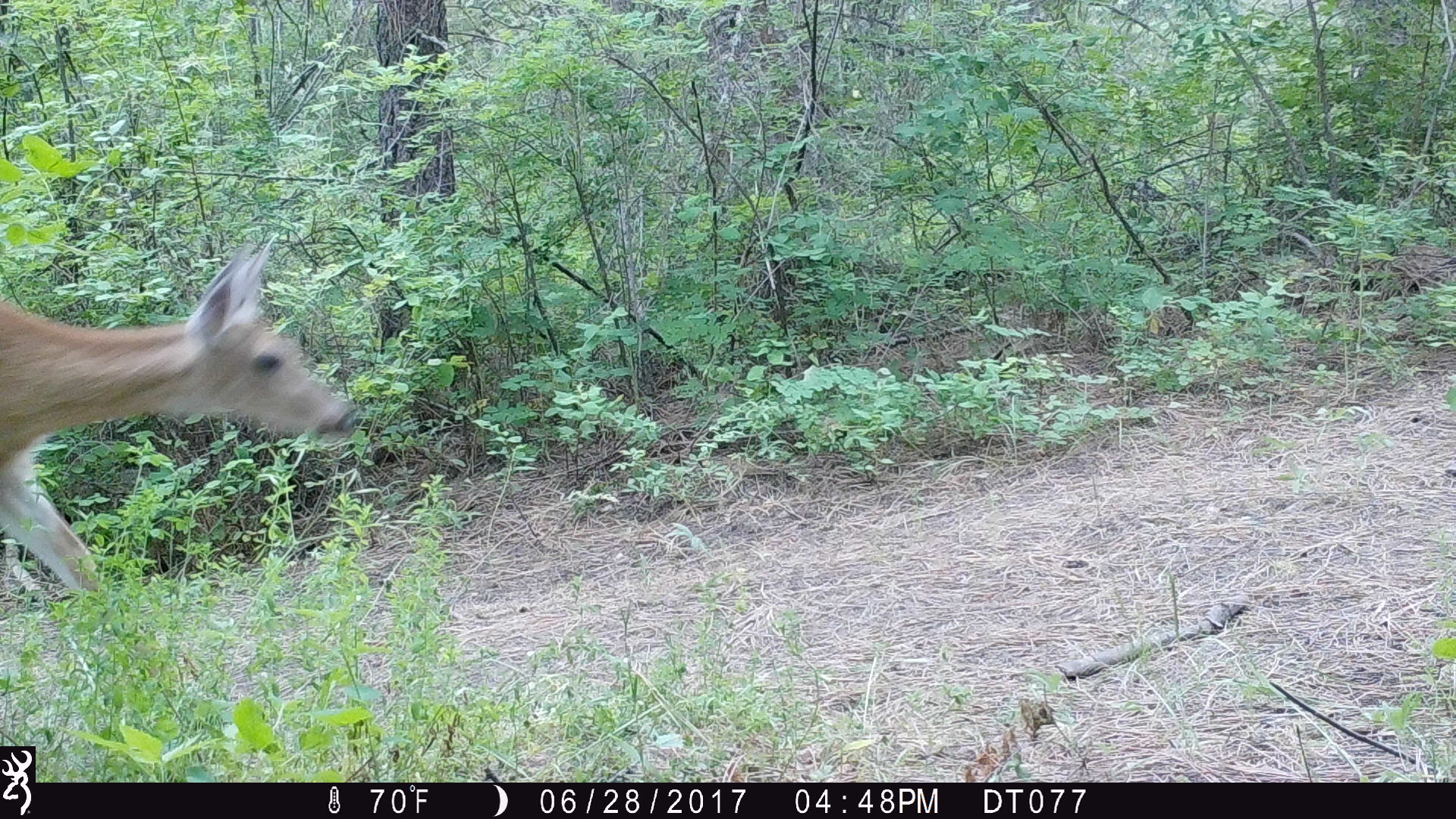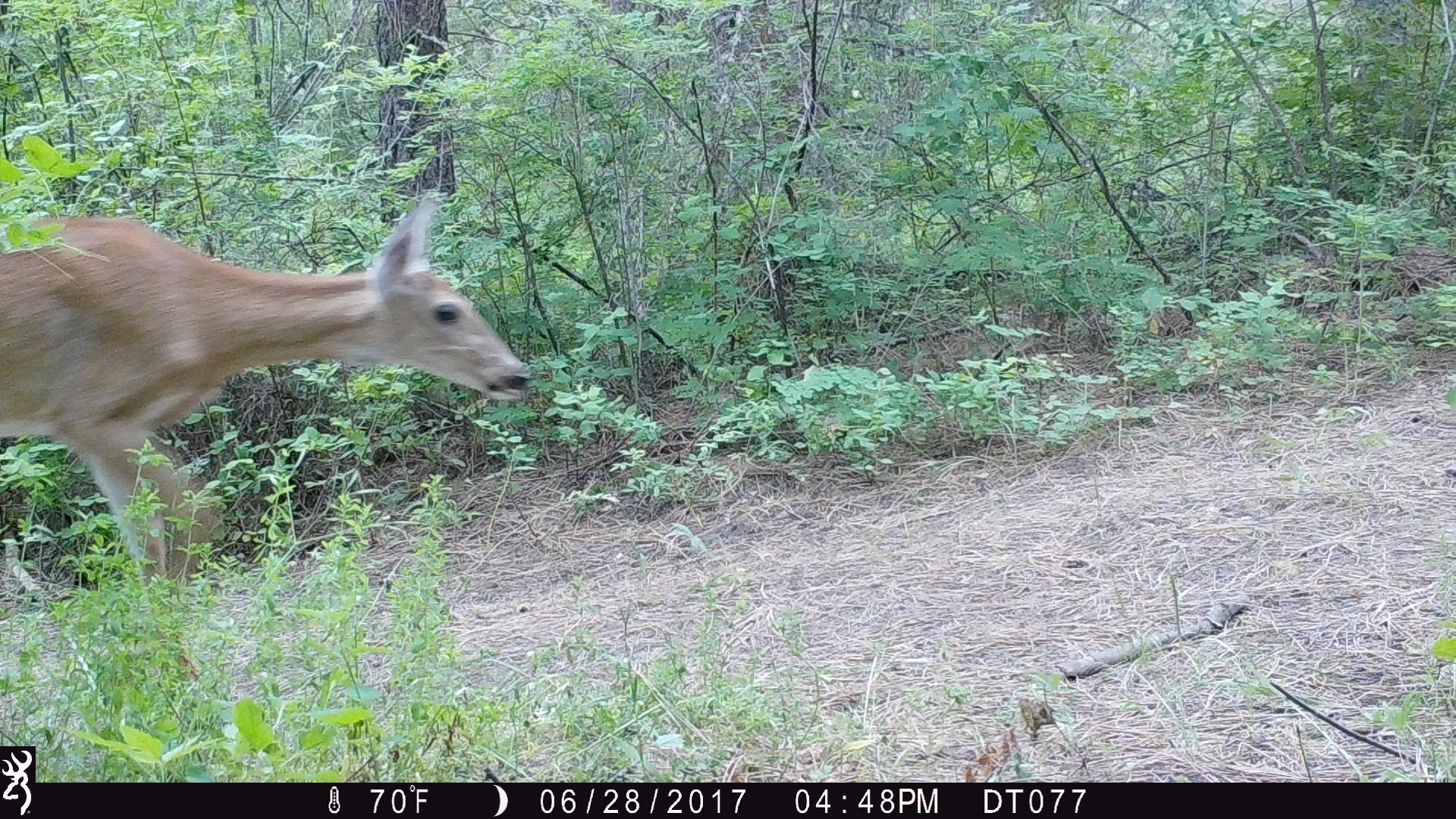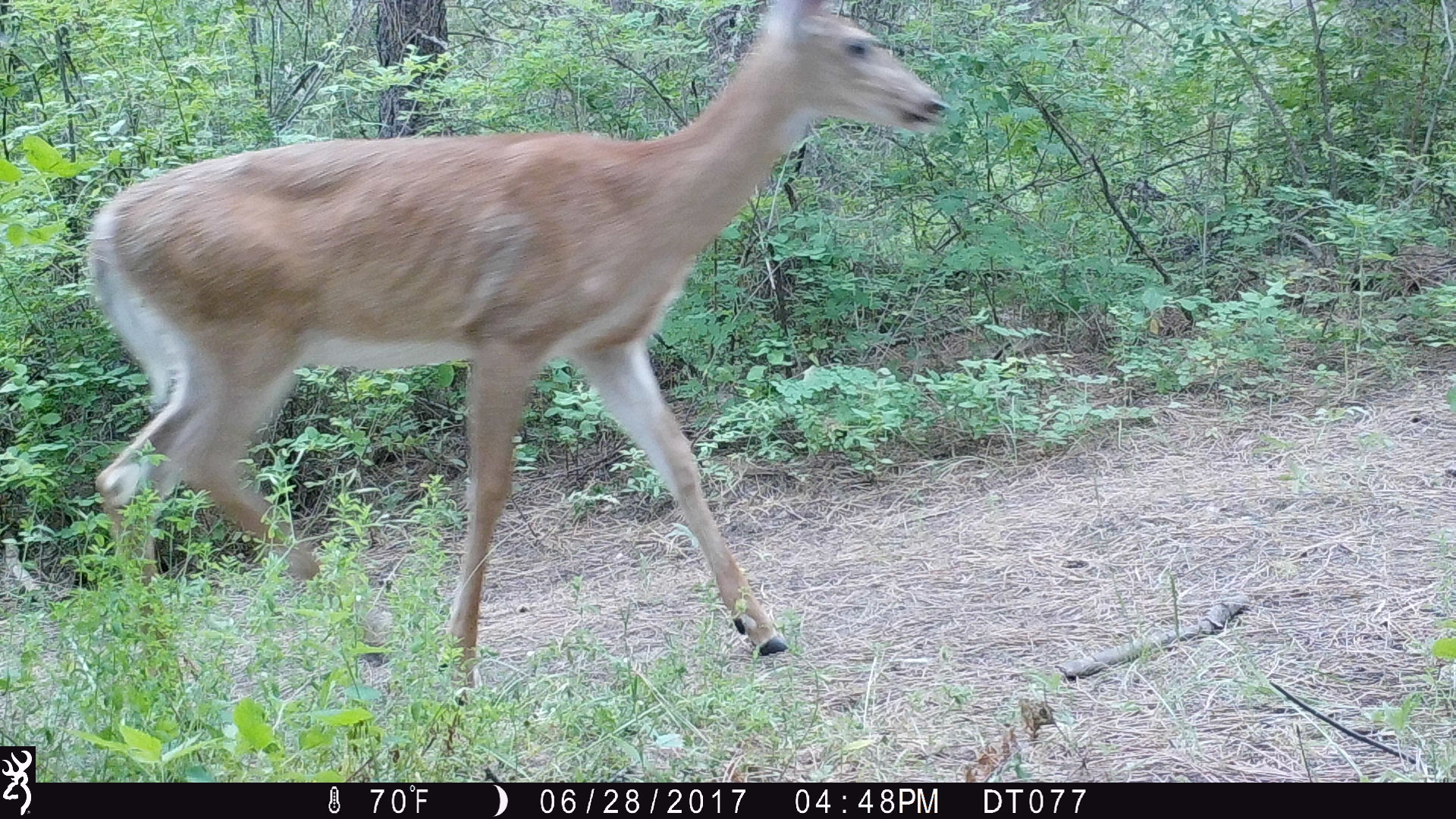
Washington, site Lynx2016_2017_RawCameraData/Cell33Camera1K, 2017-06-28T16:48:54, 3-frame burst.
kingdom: Animalia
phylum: Chordata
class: Mammalia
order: Artiodactyla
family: Cervidae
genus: Odocoileus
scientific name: Odocoileus virginianus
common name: white-tailed deer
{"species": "Odocoileus virginianus (white-tailed deer)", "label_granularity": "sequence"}